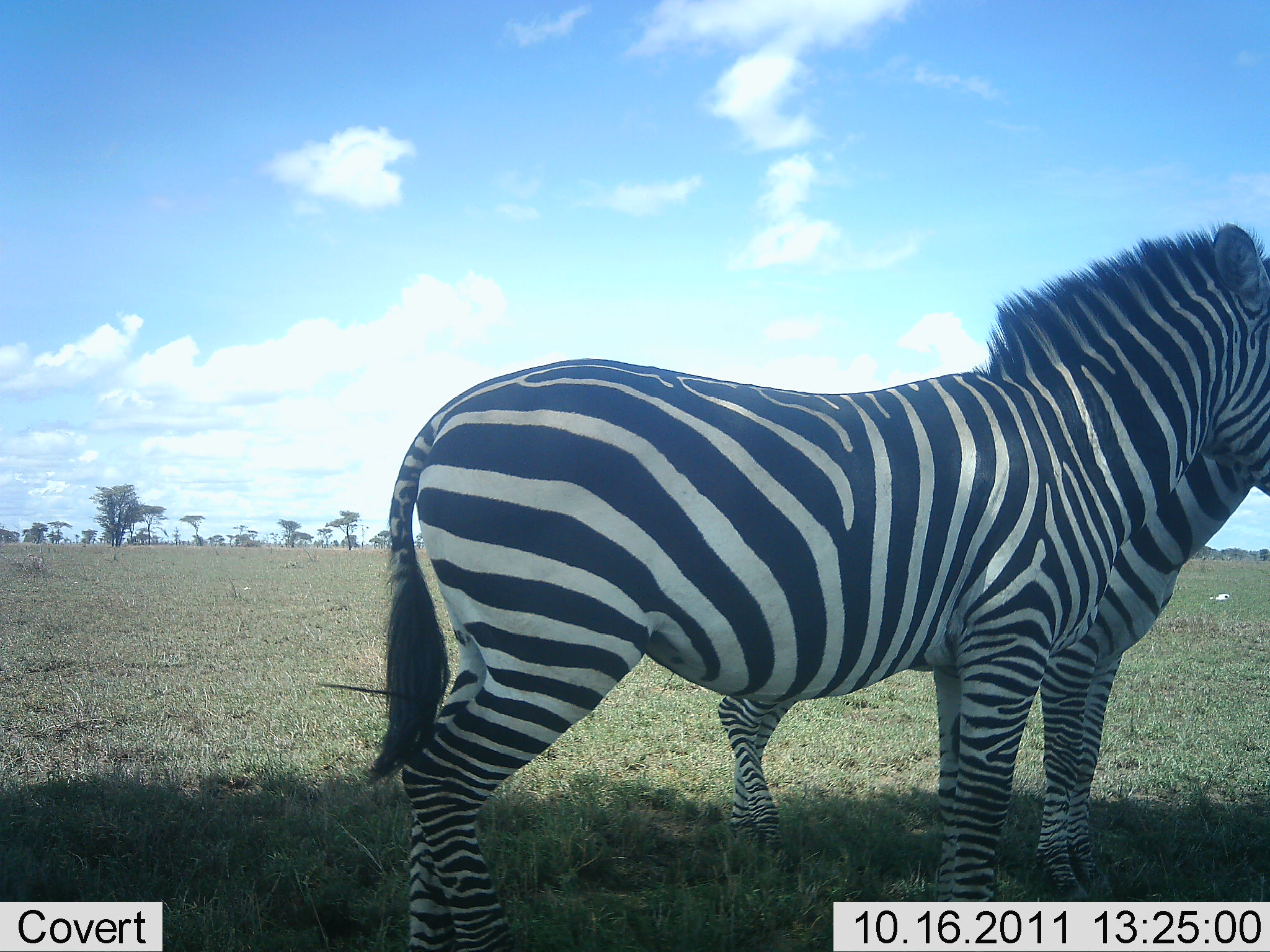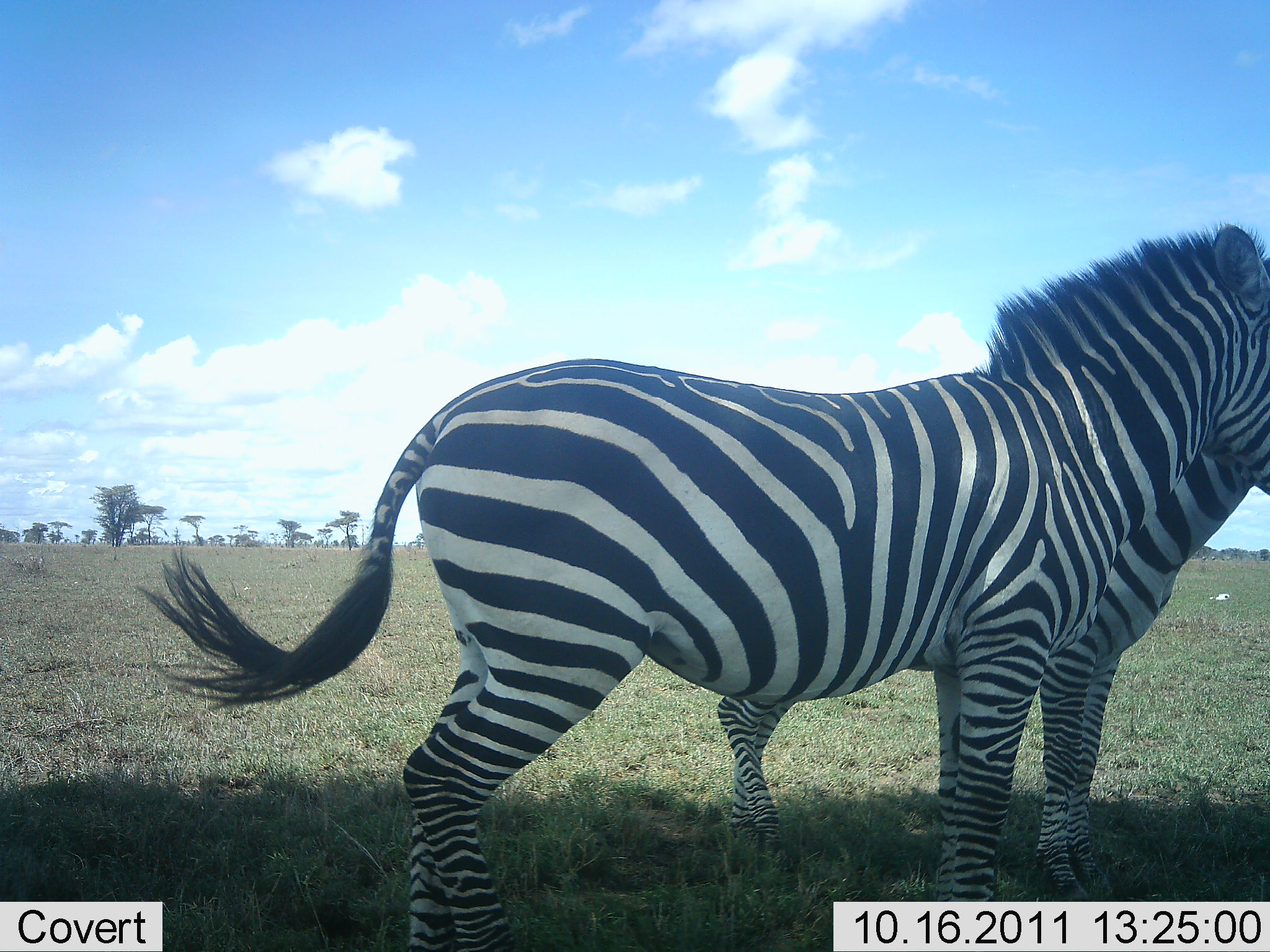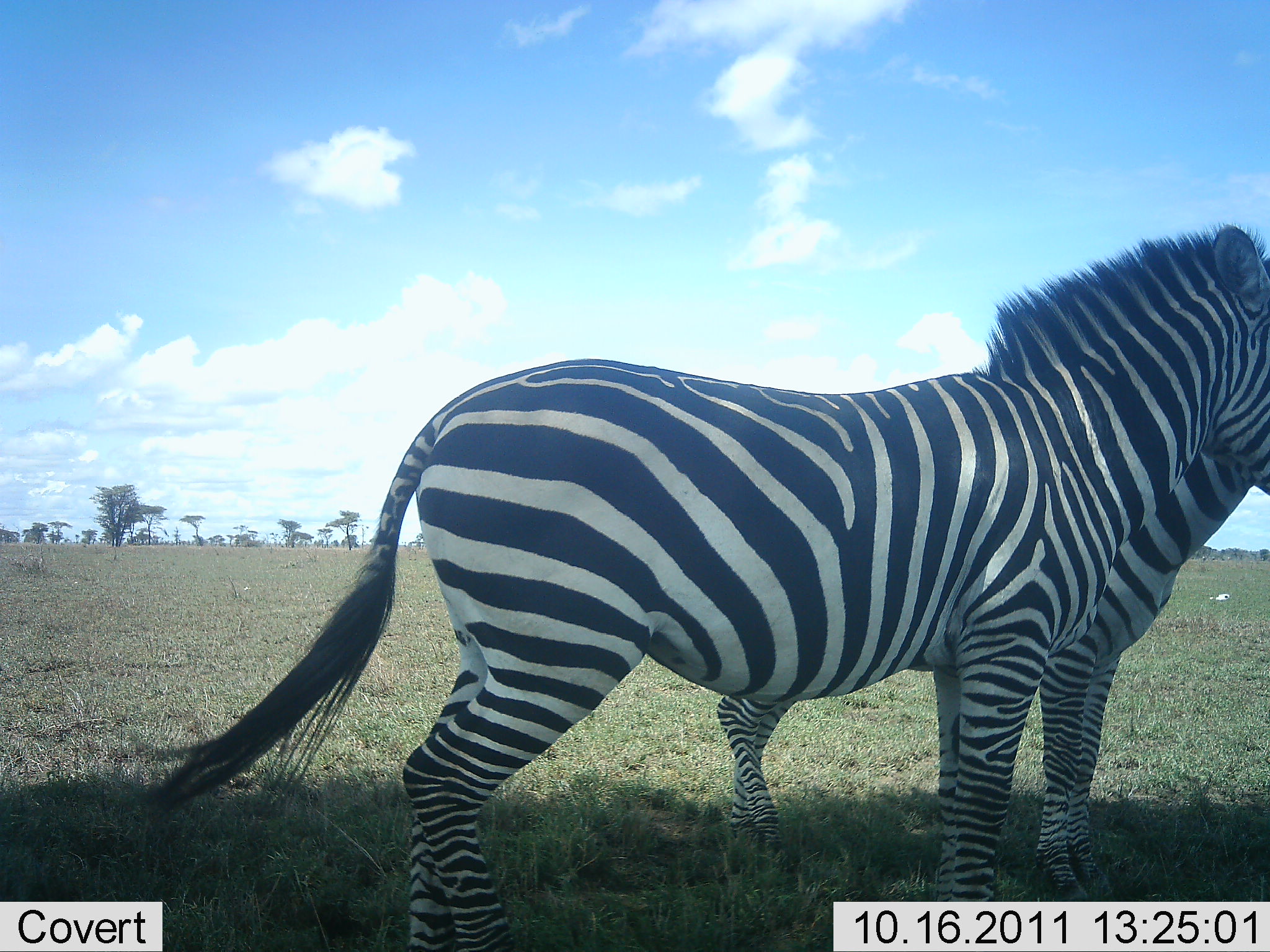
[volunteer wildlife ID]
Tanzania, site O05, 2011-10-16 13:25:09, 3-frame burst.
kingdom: Animalia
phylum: Chordata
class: Mammalia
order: Perissodactyla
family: Equidae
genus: Equus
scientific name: Equus quagga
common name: plains zebra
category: zebra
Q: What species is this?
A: Zebra (plains zebra) (Equus quagga).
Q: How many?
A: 2.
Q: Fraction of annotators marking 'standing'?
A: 83%.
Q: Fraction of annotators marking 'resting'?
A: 0%.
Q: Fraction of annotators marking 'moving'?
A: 0%.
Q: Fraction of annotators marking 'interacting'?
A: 8%.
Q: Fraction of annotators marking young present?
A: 0%.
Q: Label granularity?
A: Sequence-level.